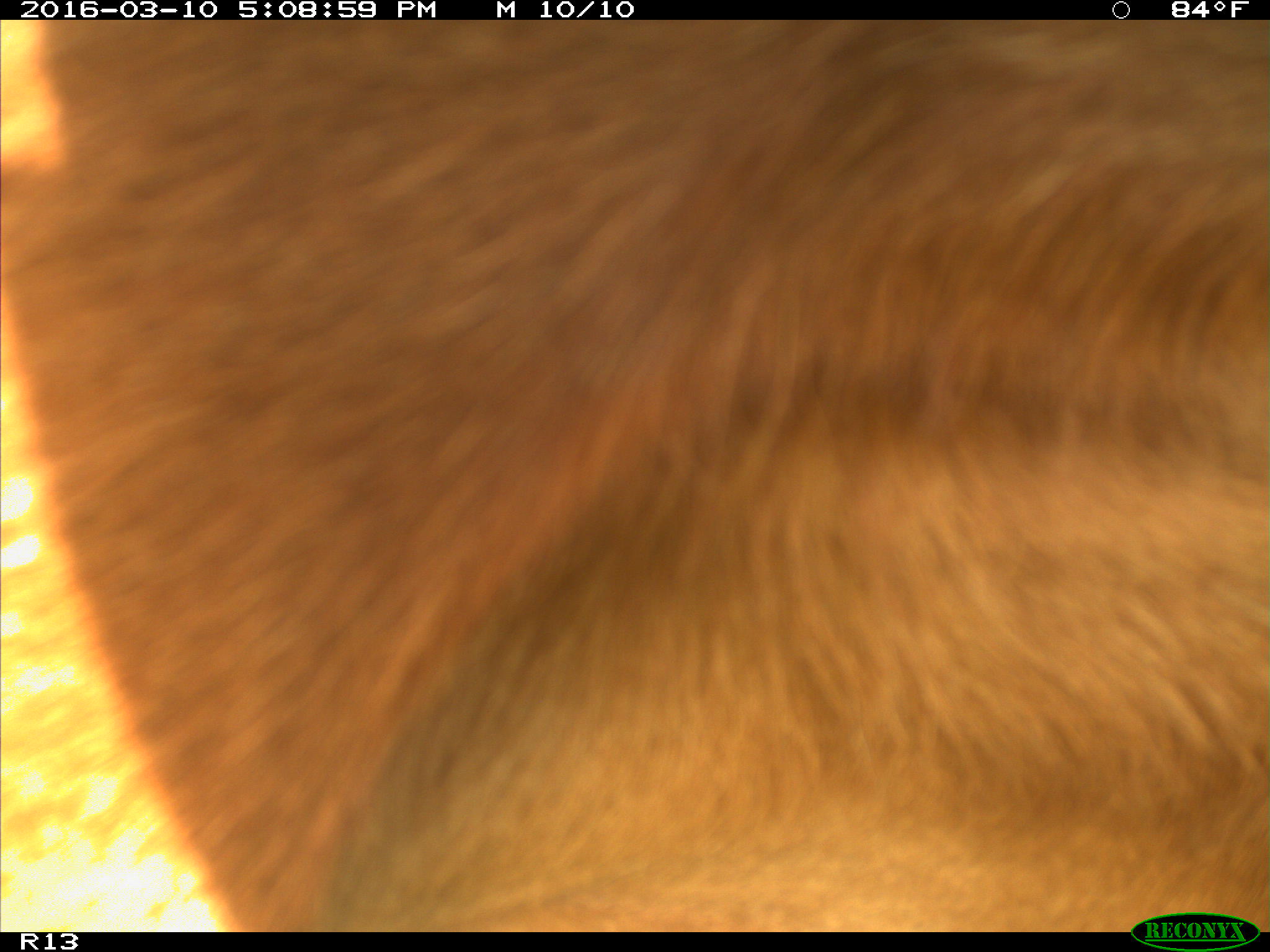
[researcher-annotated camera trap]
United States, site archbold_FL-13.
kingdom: Animalia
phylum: Chordata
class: Mammalia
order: Artiodactyla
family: Bovidae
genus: Bos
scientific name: Bos taurus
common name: domestic cow